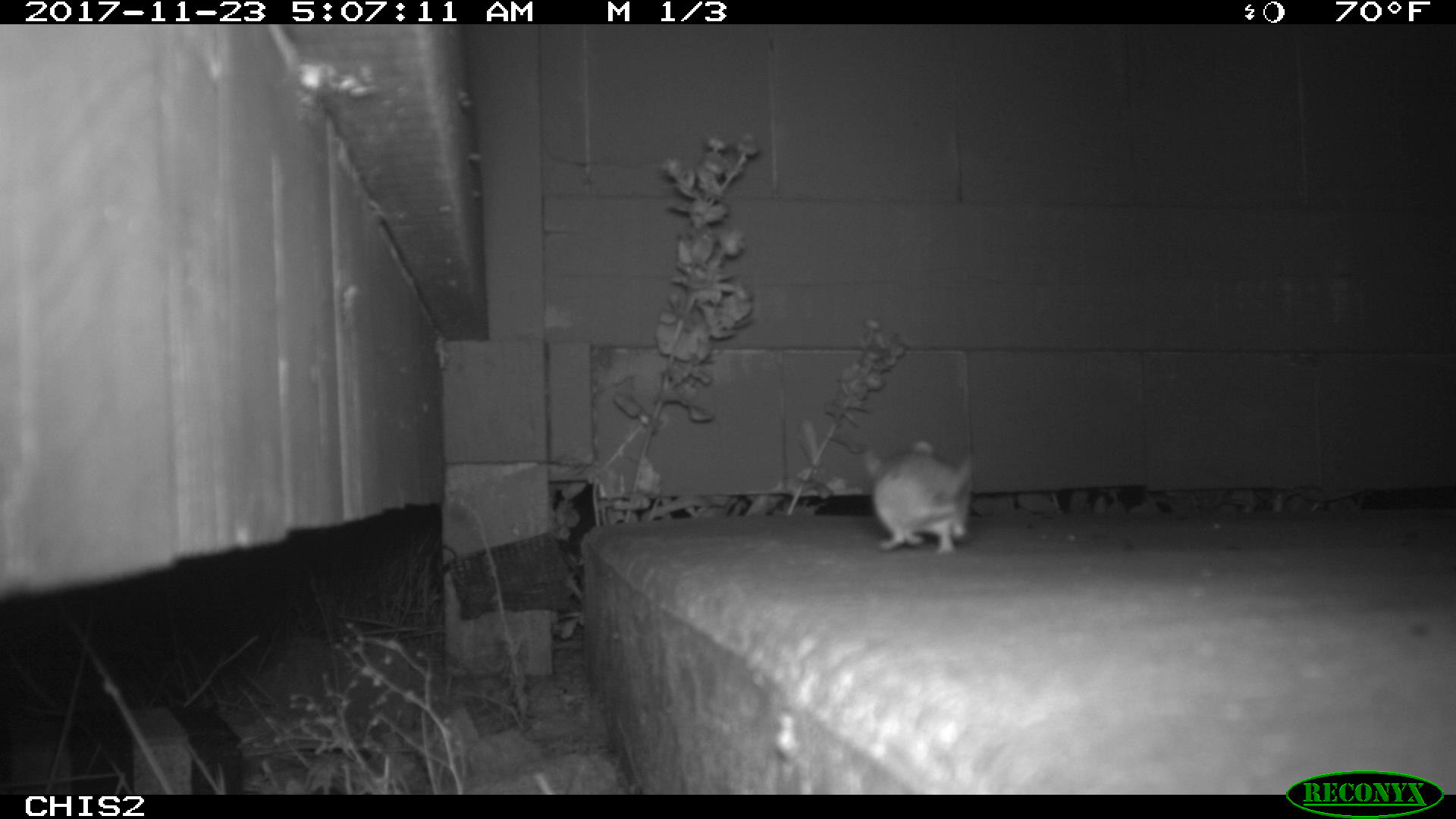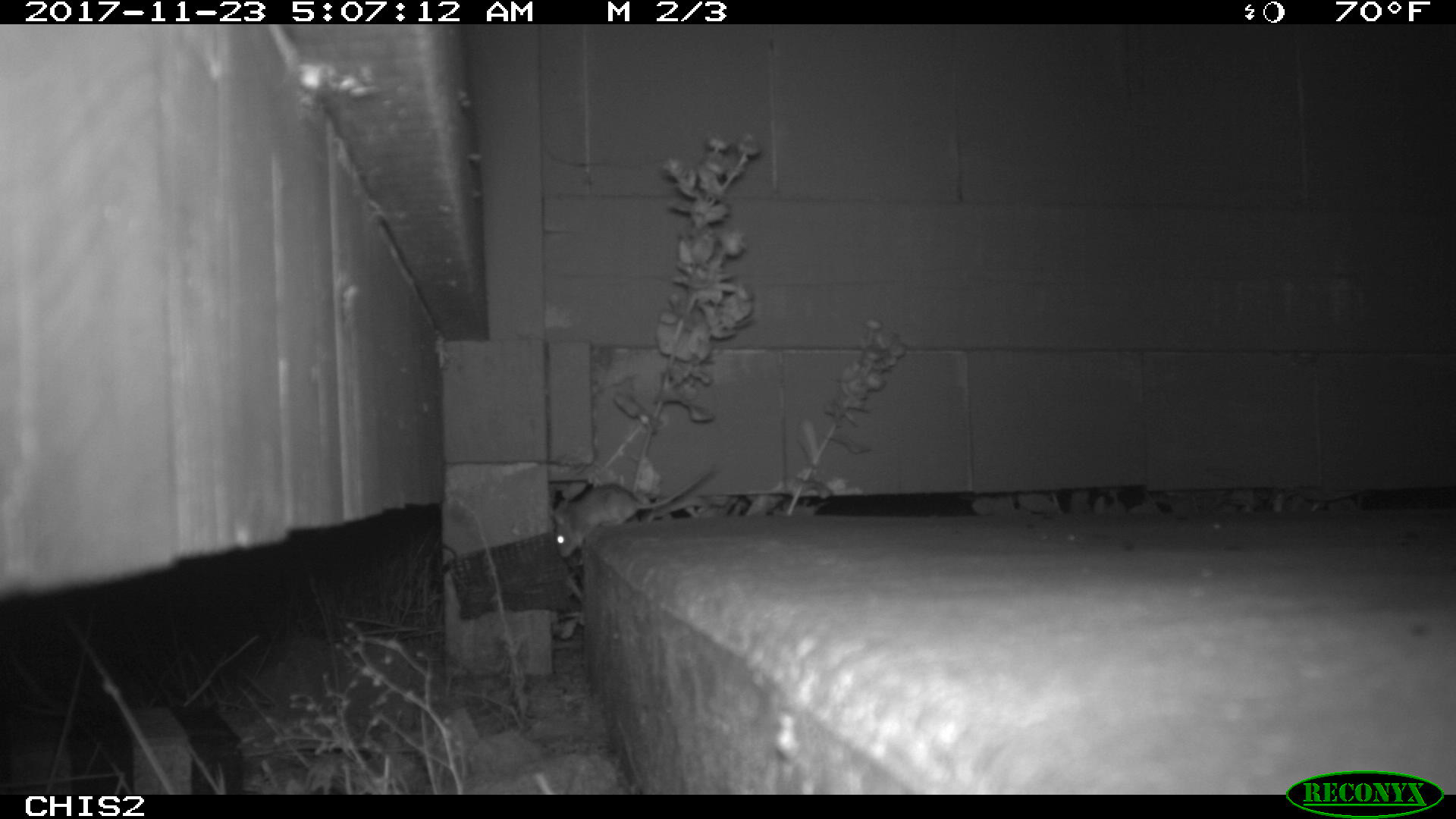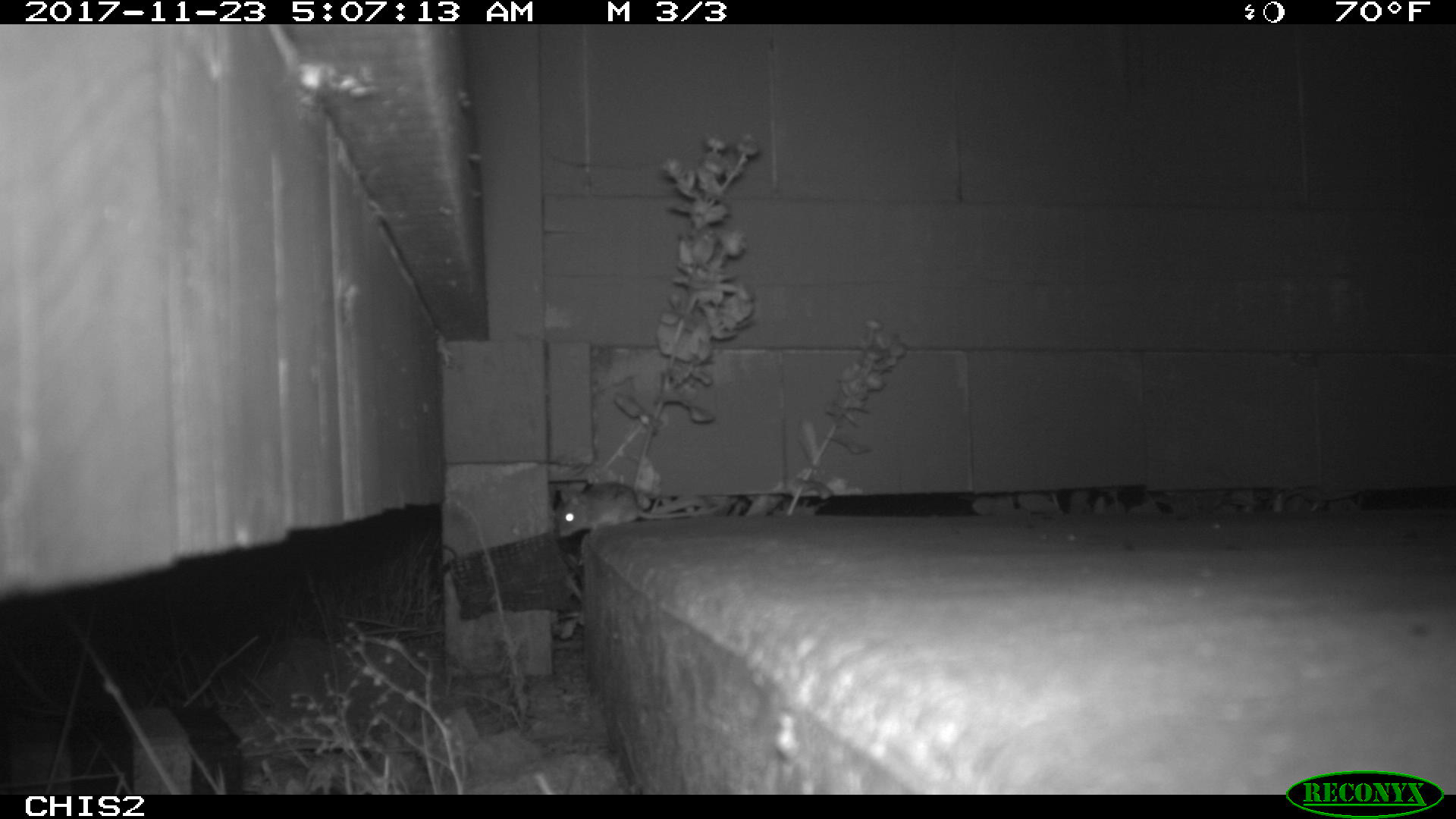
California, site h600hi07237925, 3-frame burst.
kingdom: Animalia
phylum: Chordata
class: Mammalia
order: Rodentia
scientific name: Rodentia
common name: rodent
Rodent (Rodentia).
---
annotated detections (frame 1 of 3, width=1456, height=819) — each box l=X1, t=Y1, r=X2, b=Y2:
rodent: l=866, t=442, r=973, b=554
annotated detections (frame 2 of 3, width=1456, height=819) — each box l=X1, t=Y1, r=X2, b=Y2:
rodent: l=553, t=464, r=717, b=557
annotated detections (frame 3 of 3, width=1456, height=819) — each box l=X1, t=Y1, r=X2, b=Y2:
rodent: l=557, t=482, r=738, b=538